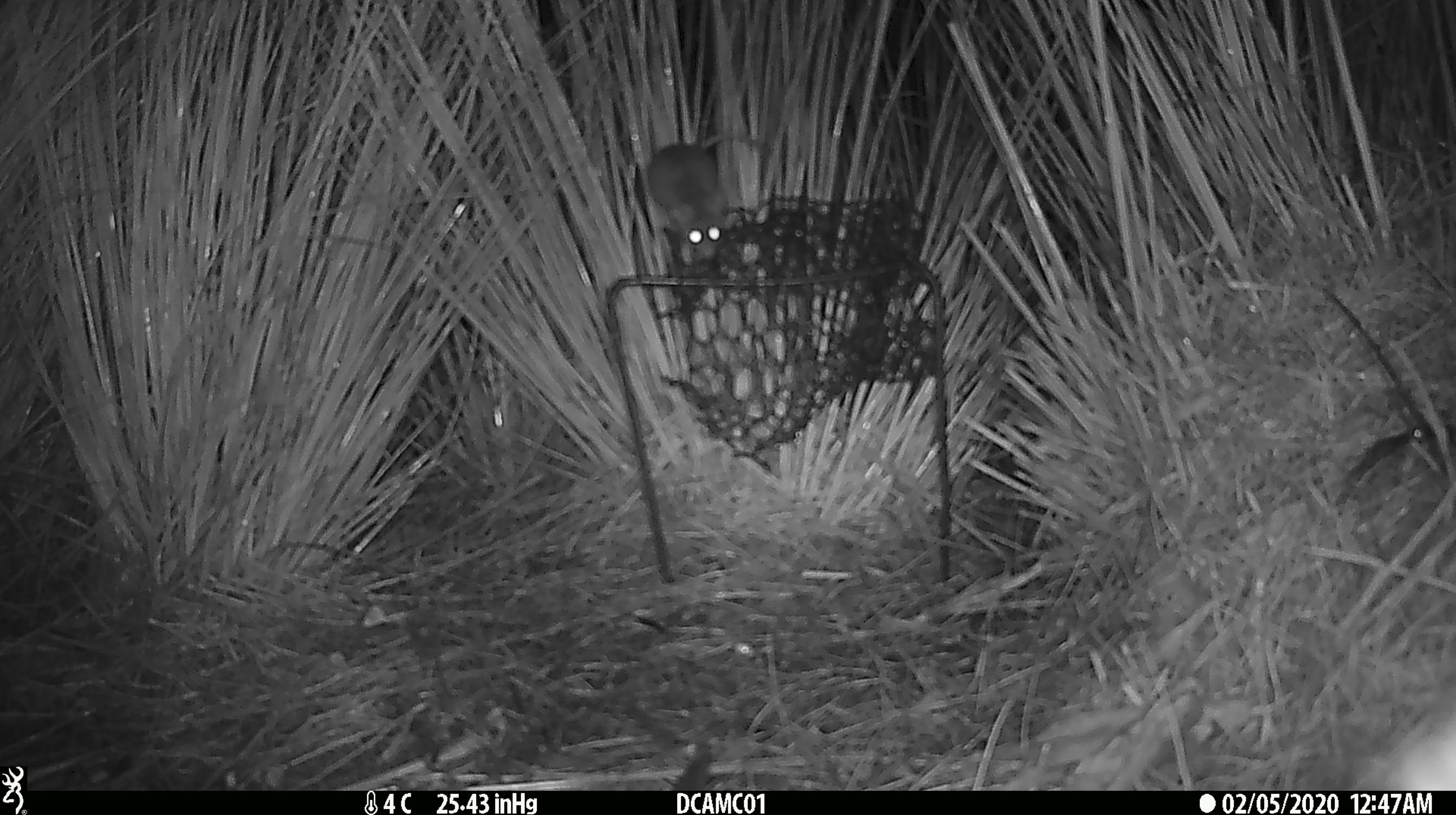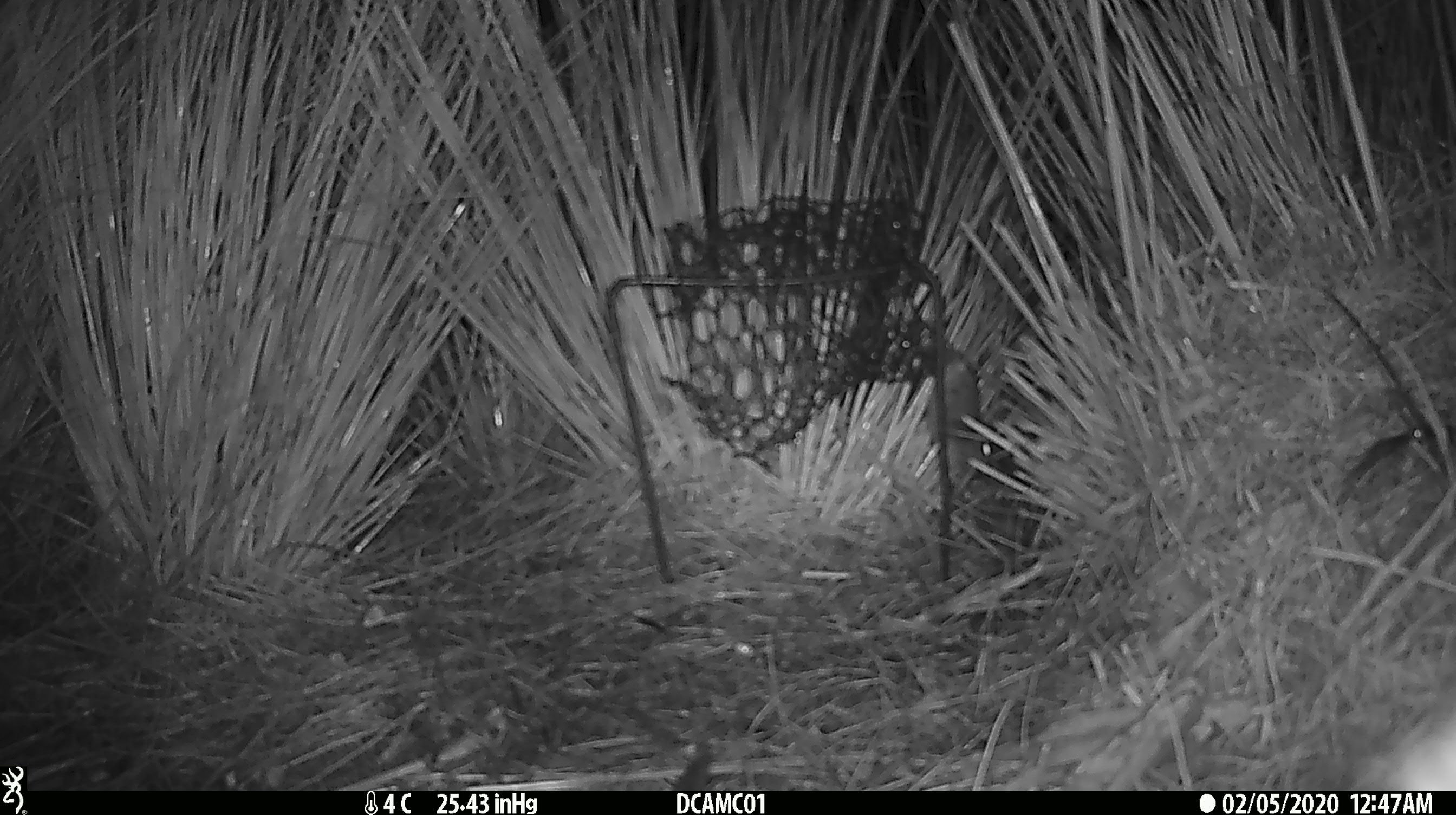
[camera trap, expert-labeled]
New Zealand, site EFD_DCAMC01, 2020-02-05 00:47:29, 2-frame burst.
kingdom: Animalia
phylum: Chordata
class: Mammalia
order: Rodentia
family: Muridae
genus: Mus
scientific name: Mus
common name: mouse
Mouse (Mus).